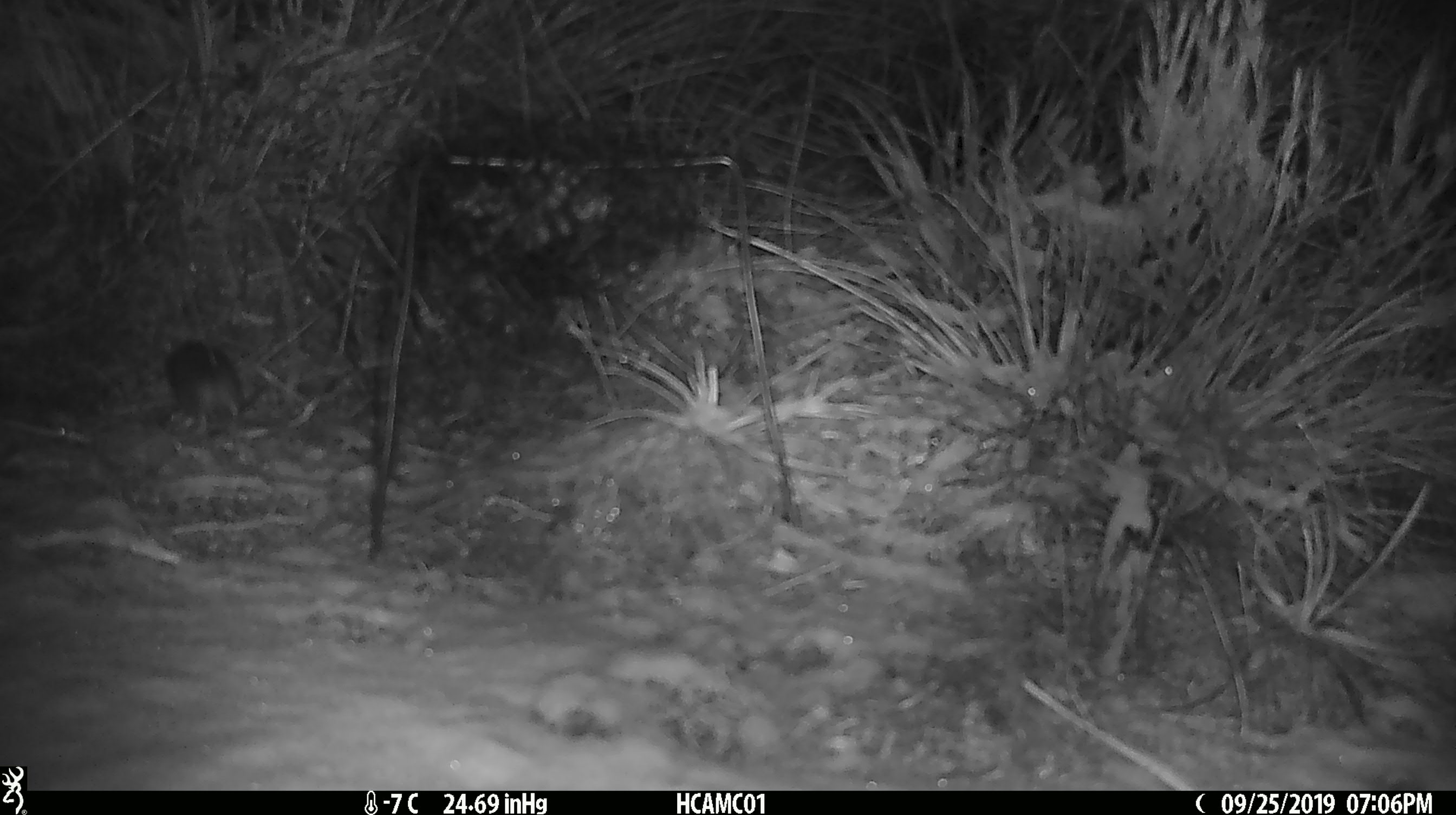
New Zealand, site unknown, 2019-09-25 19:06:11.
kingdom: Animalia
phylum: Chordata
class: Mammalia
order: Rodentia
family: Muridae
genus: Mus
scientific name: Mus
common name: mouse